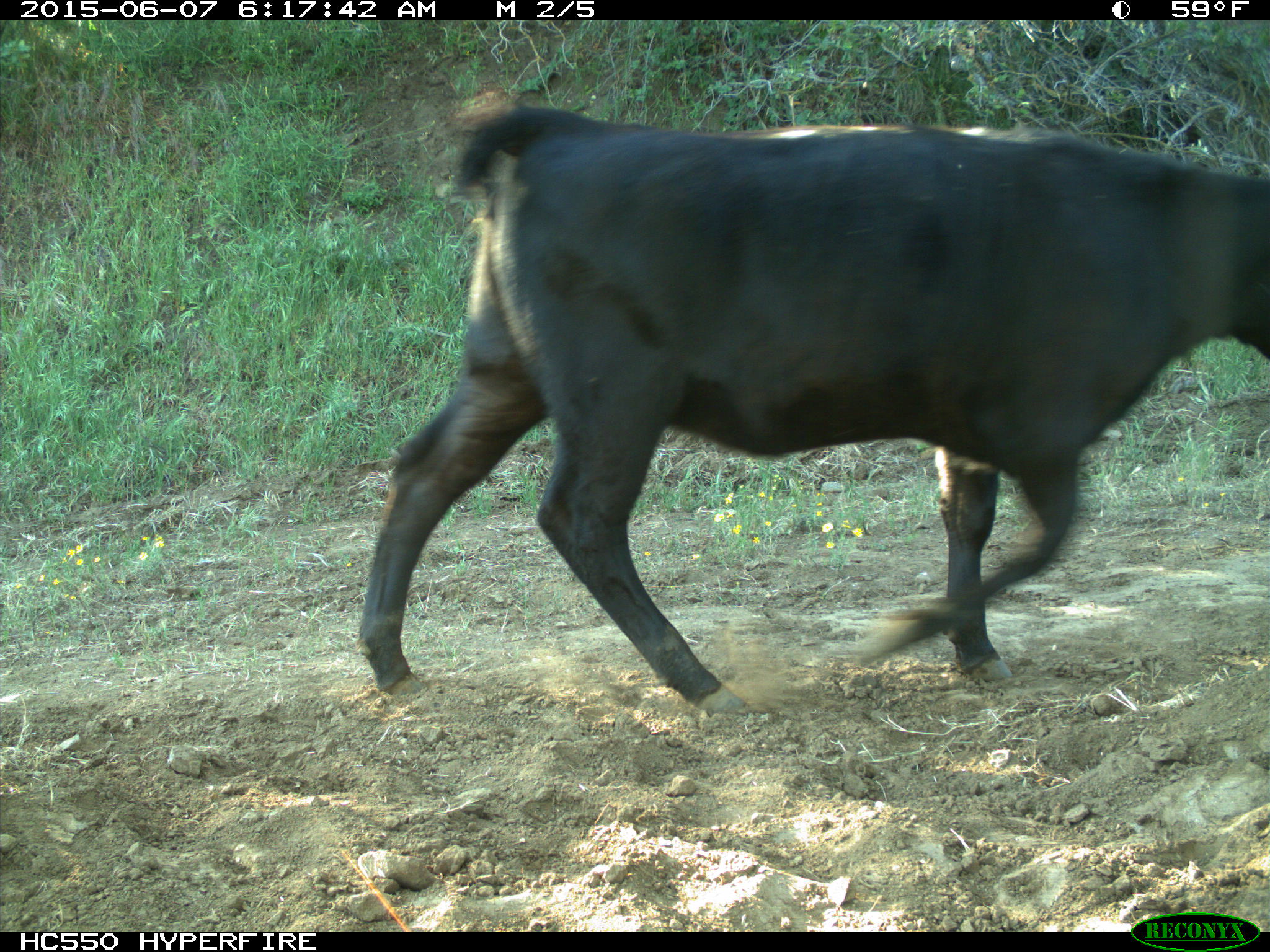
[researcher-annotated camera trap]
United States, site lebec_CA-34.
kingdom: Animalia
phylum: Chordata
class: Mammalia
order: Artiodactyla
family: Bovidae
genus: Bos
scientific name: Bos taurus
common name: domestic cow